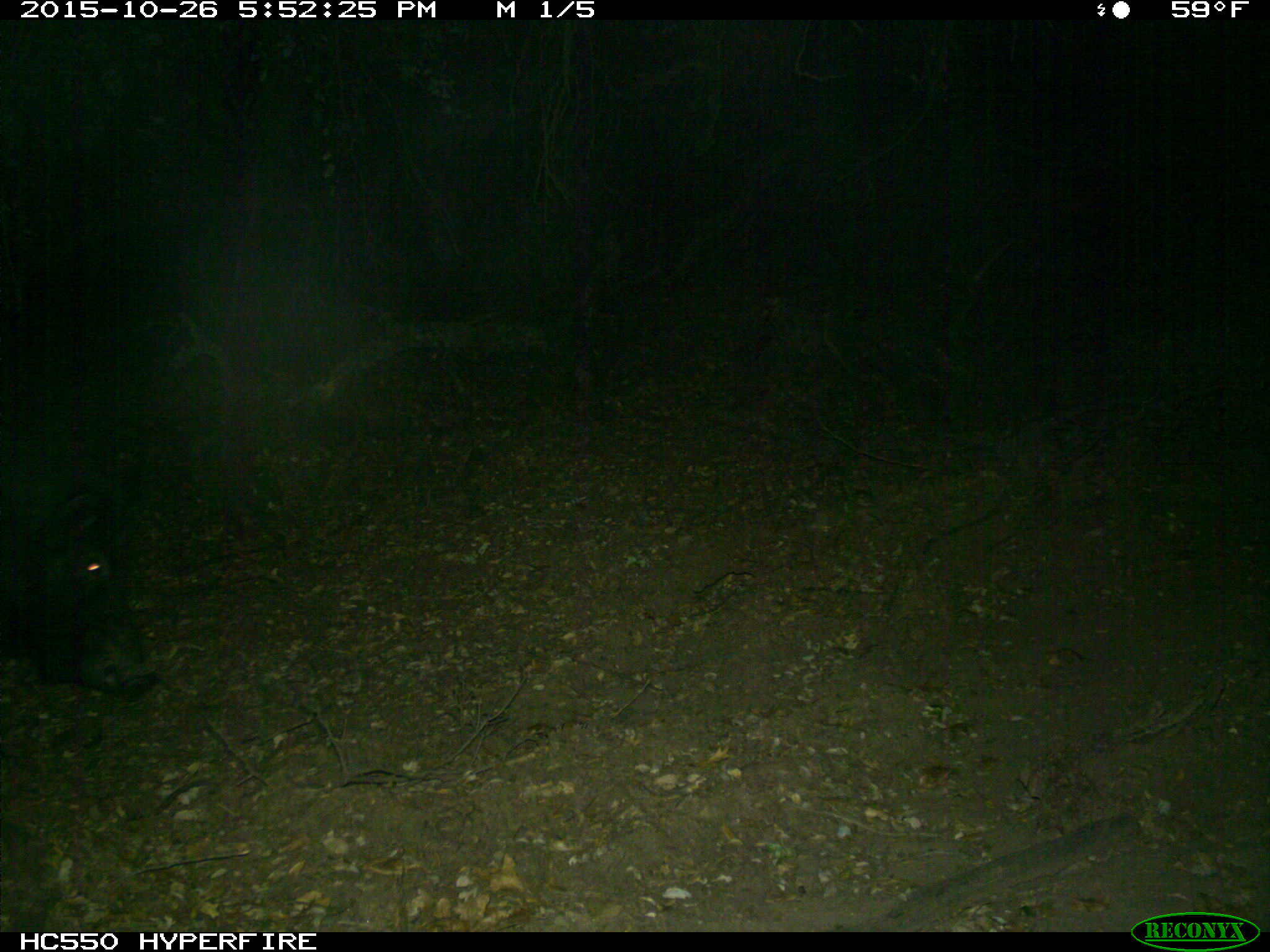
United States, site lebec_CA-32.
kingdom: Animalia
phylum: Chordata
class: Mammalia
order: Artiodactyla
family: Suidae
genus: Sus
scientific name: Sus scrofa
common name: wild boar